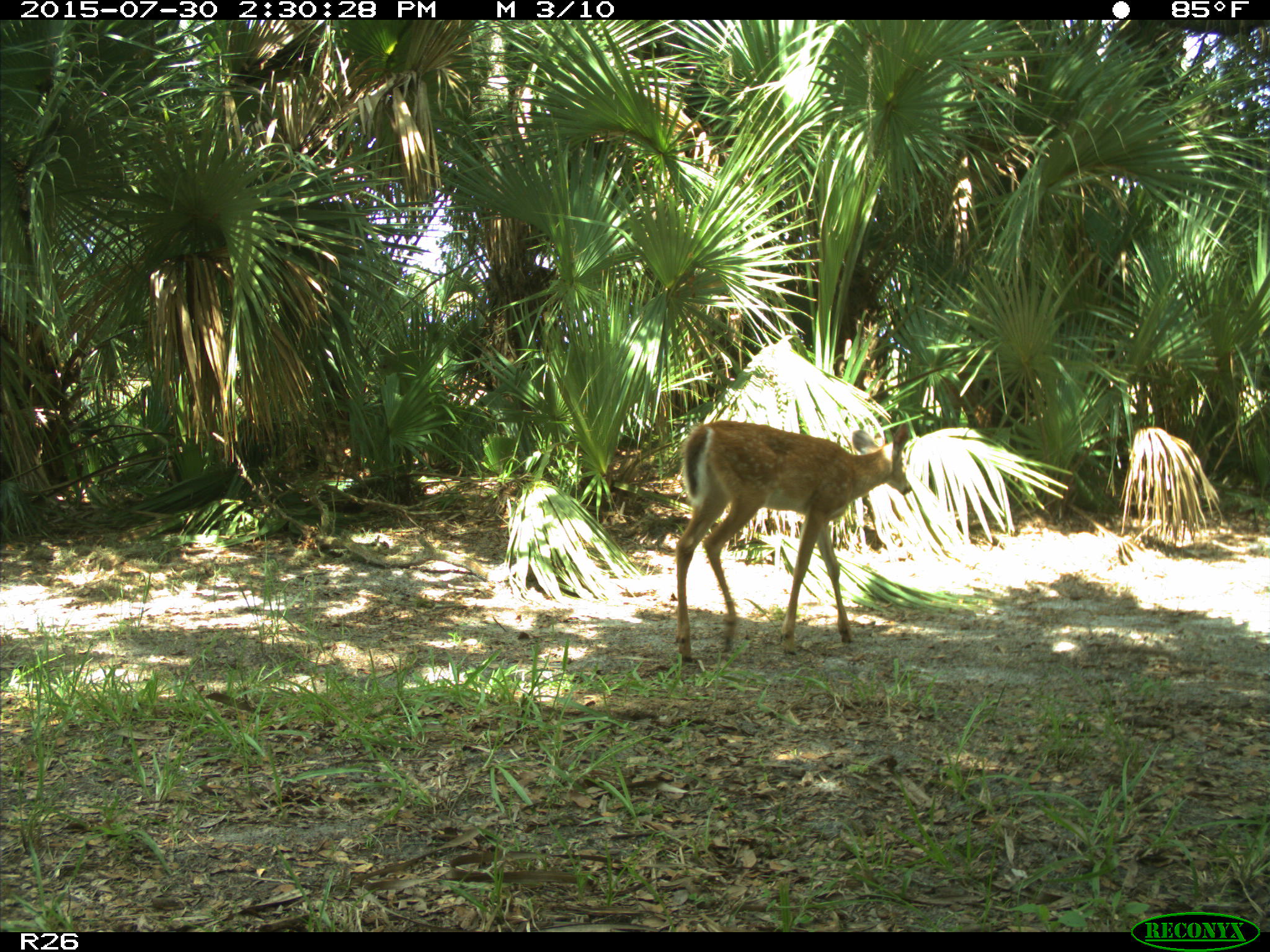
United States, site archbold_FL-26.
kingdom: Animalia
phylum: Chordata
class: Mammalia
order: Artiodactyla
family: Cervidae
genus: Odocoileus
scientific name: Odocoileus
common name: deer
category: unidentified deer